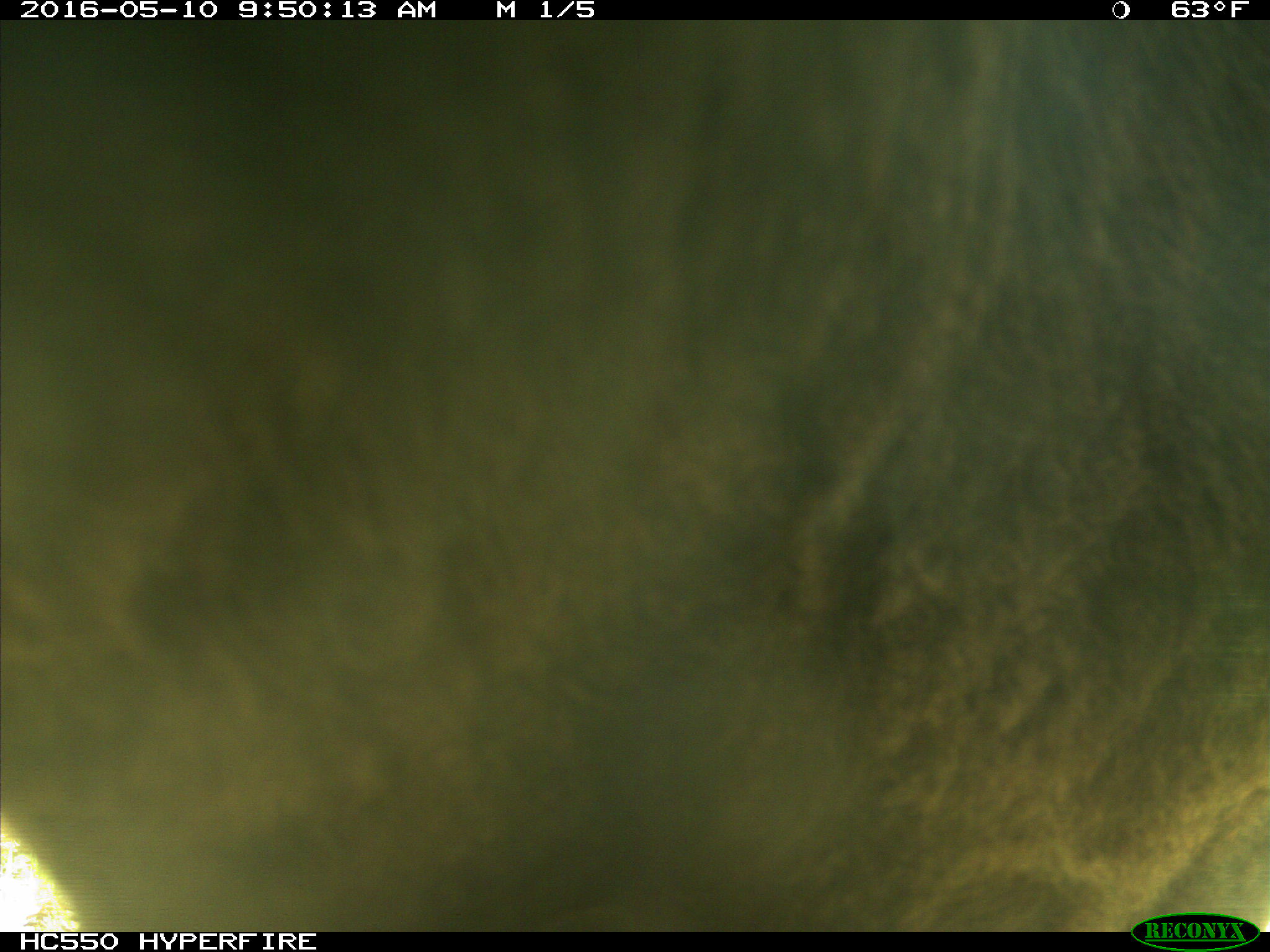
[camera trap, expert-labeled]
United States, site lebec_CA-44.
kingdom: Animalia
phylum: Chordata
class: Mammalia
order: Artiodactyla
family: Bovidae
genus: Bos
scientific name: Bos taurus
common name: domestic cow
Bos taurus (domestic cow).